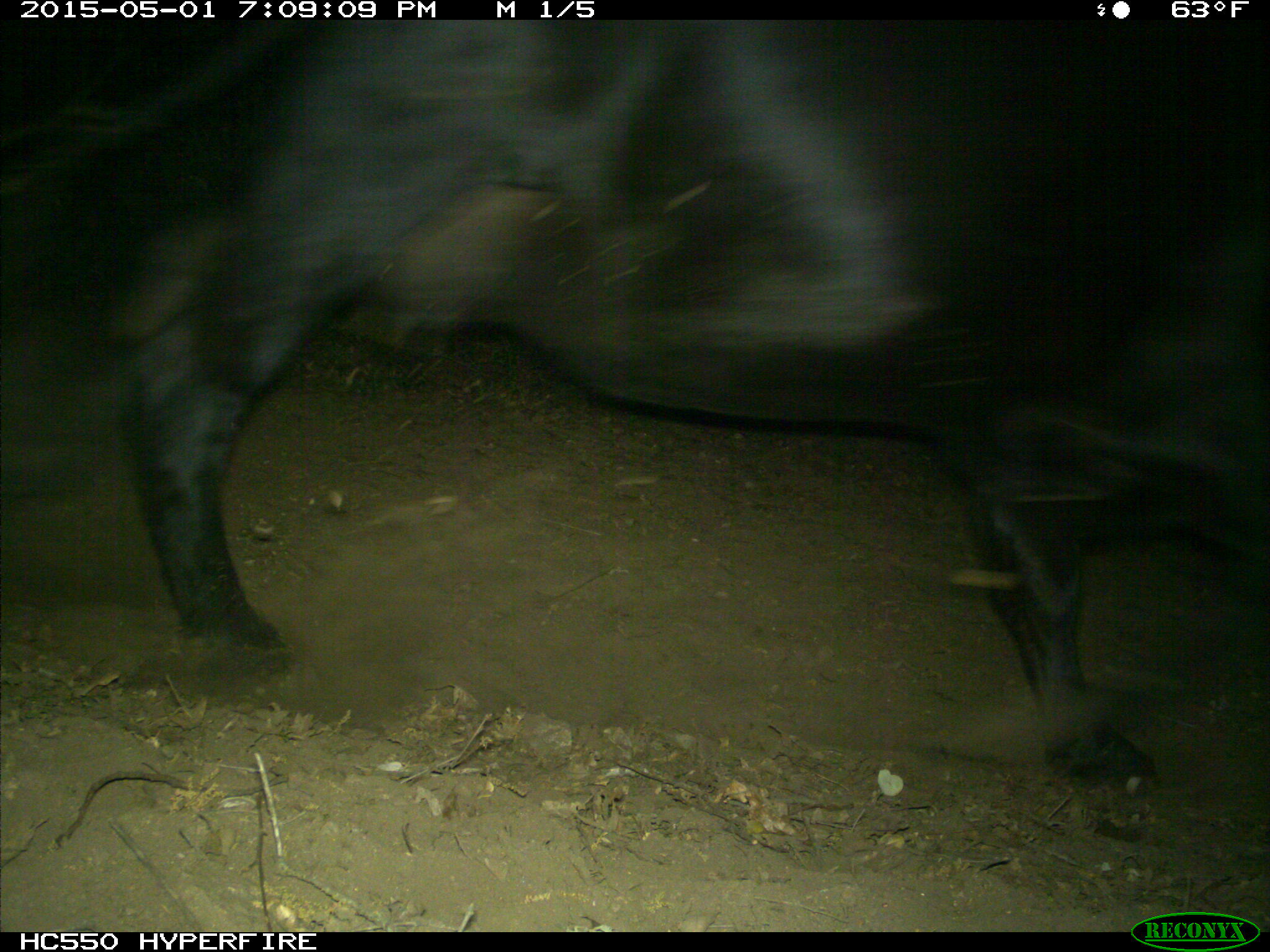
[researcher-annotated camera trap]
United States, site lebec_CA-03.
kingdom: Animalia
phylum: Chordata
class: Mammalia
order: Artiodactyla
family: Bovidae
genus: Bos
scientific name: Bos taurus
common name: domestic cow